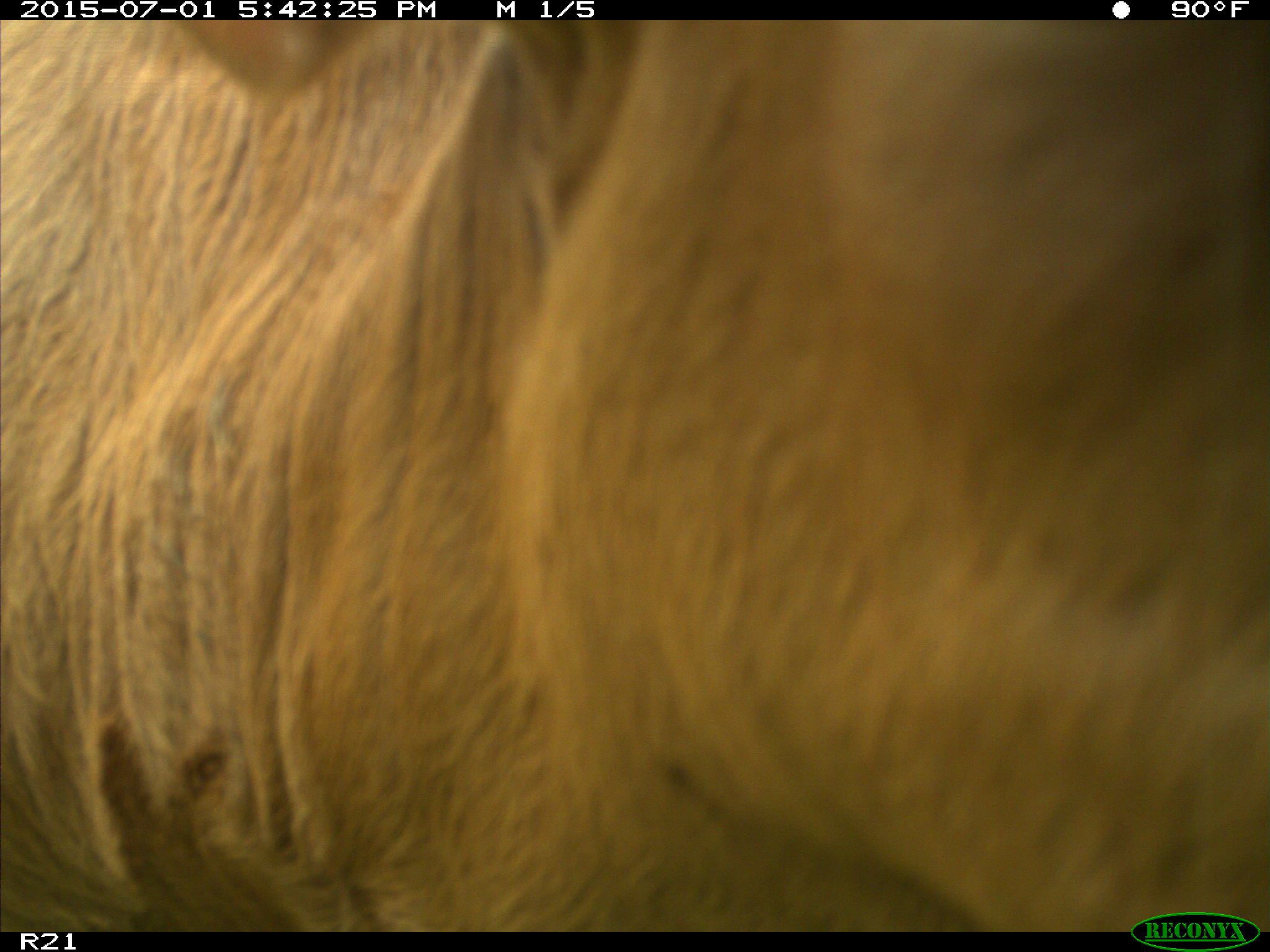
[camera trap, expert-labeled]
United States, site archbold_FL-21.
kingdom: Animalia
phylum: Chordata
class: Mammalia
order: Artiodactyla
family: Bovidae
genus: Bos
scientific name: Bos taurus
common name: domestic cow